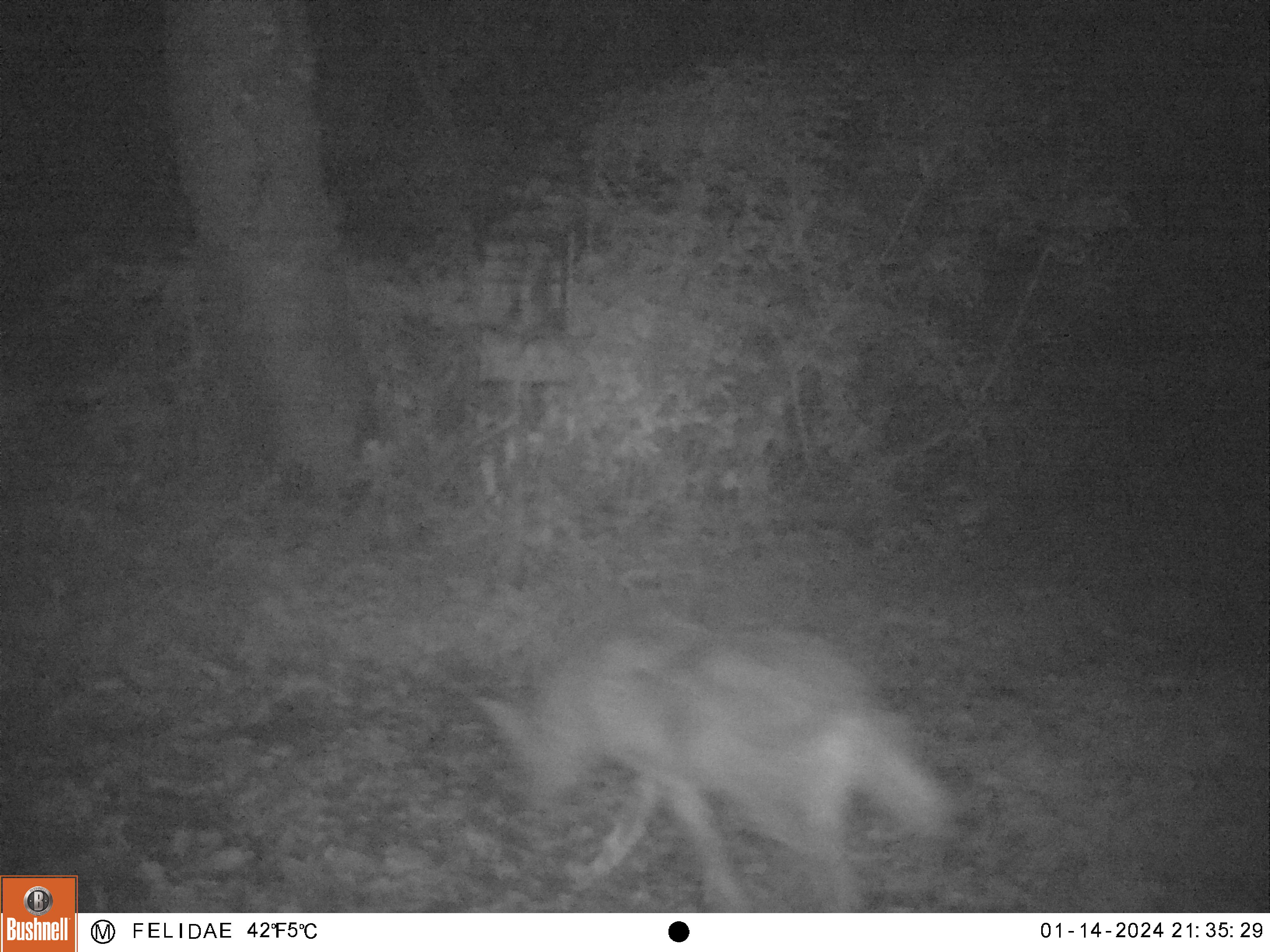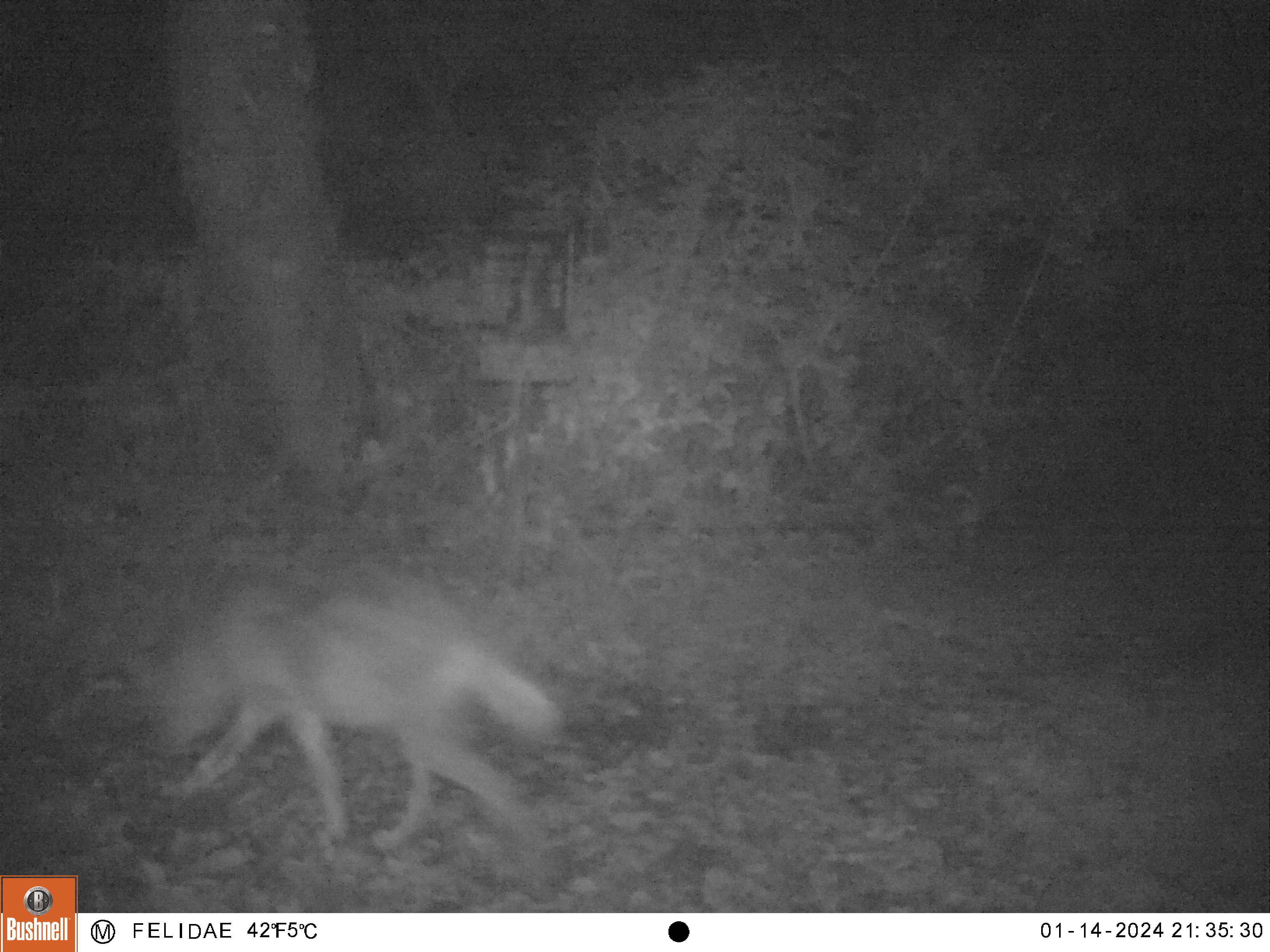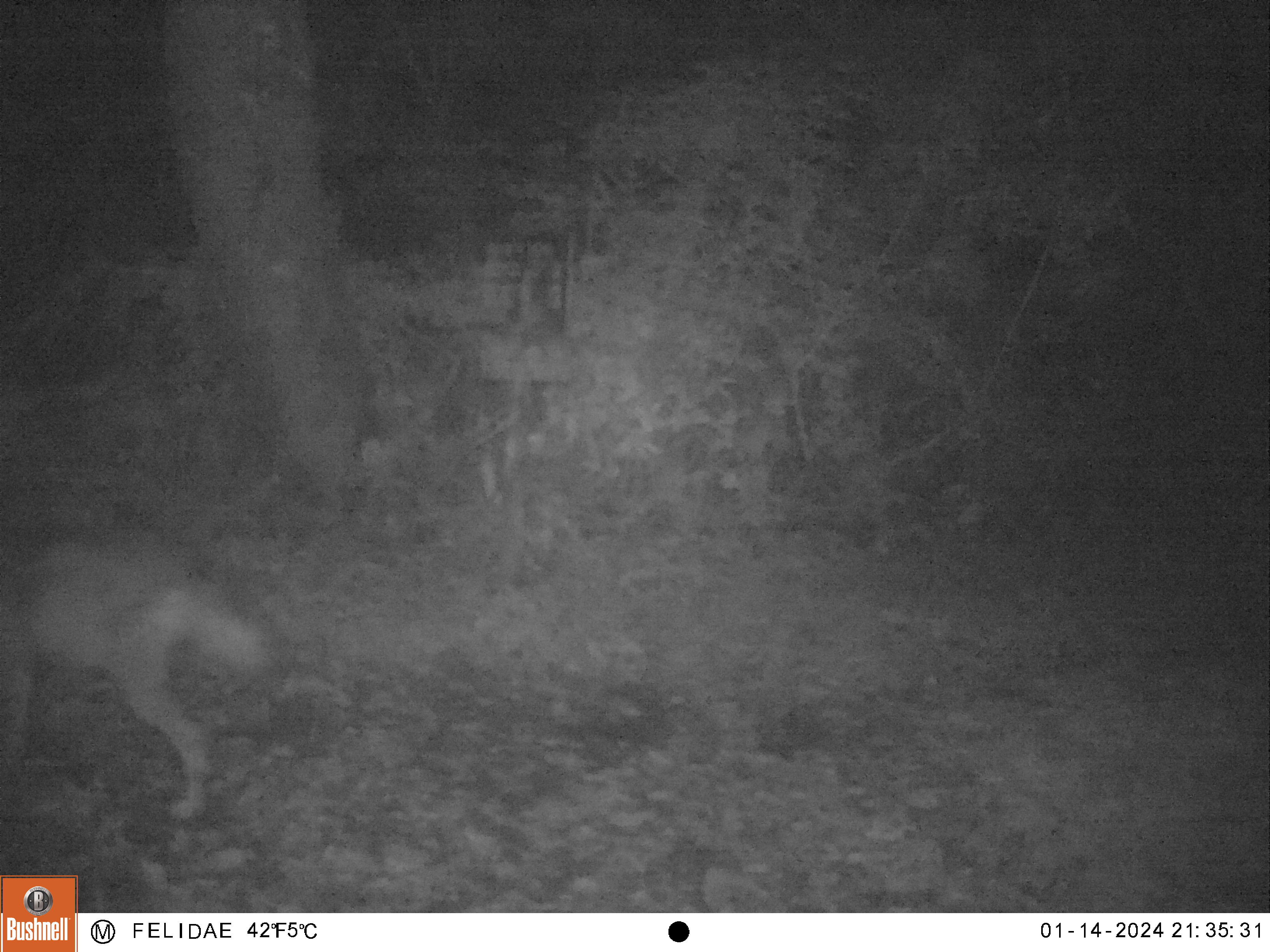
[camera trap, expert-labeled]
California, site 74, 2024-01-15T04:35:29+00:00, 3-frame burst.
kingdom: Animalia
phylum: Chordata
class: Mammalia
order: Carnivora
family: Canidae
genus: Canis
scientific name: Canis latrans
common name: coyote